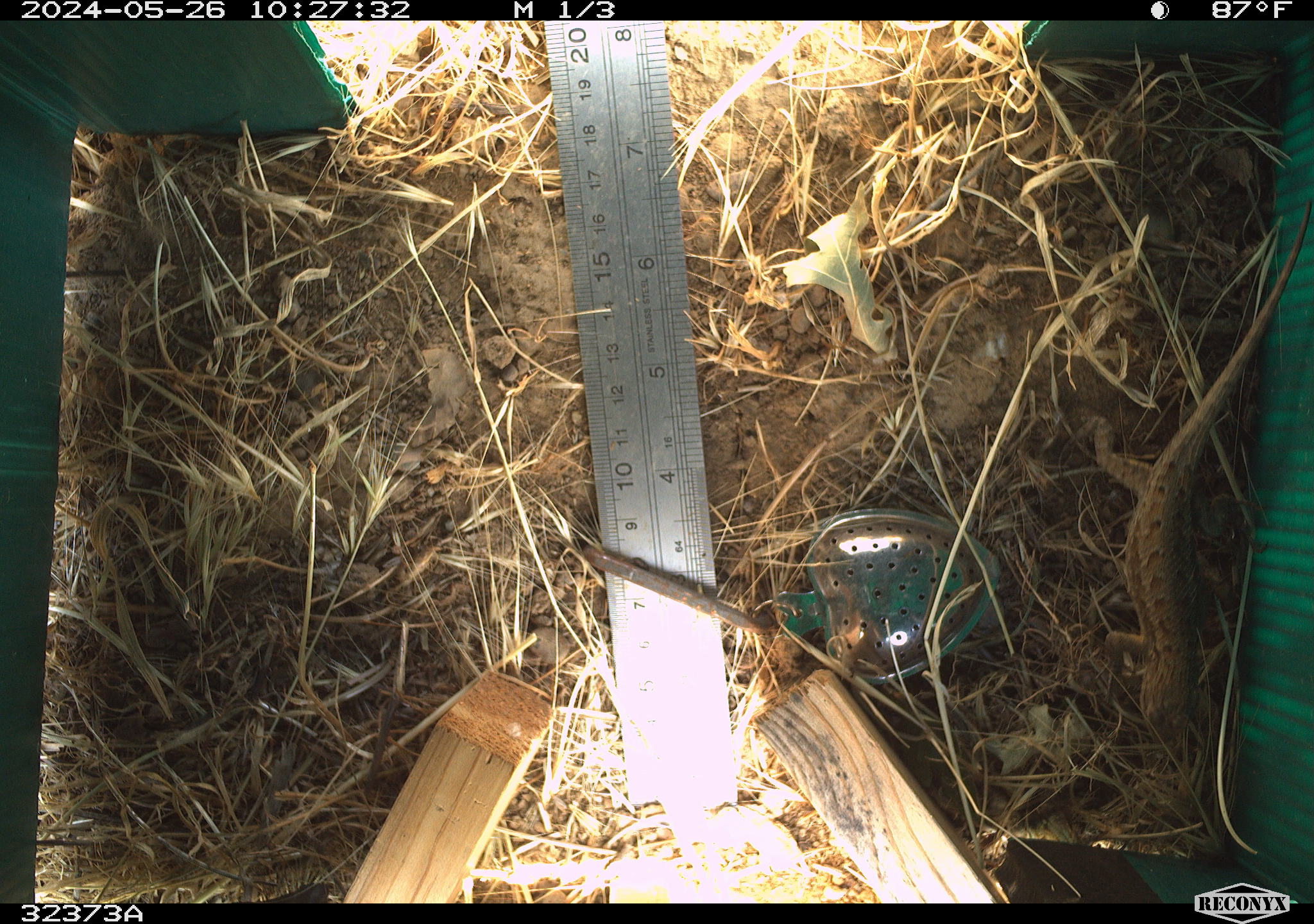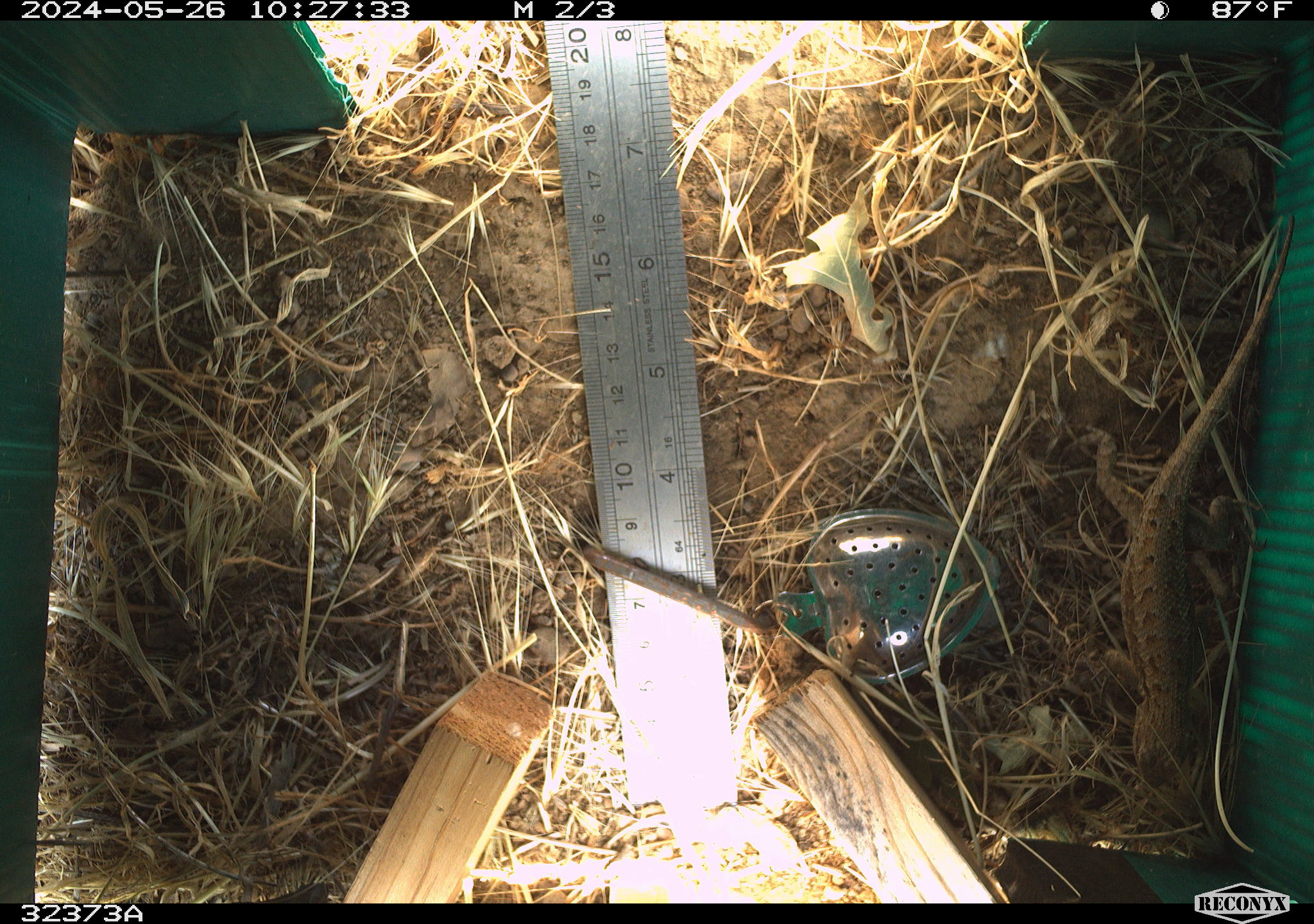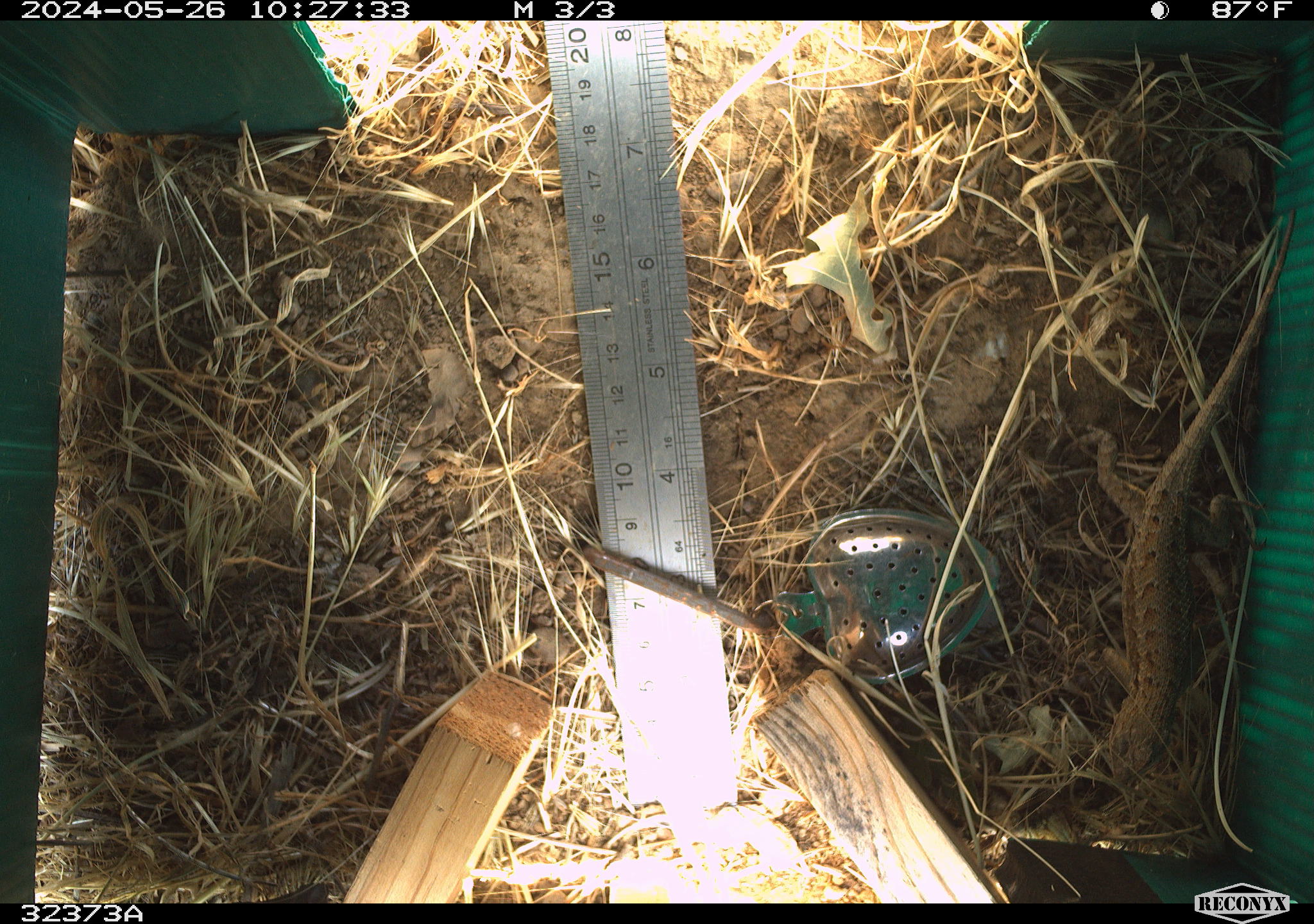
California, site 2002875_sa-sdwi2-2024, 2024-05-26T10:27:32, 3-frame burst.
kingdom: Animalia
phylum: Chordata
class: Reptilia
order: Squamata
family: Phrynosomatidae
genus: Sceloporus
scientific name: Sceloporus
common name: spiny lizards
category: sceloporus species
Sceloporus species (spiny lizards) (Sceloporus).